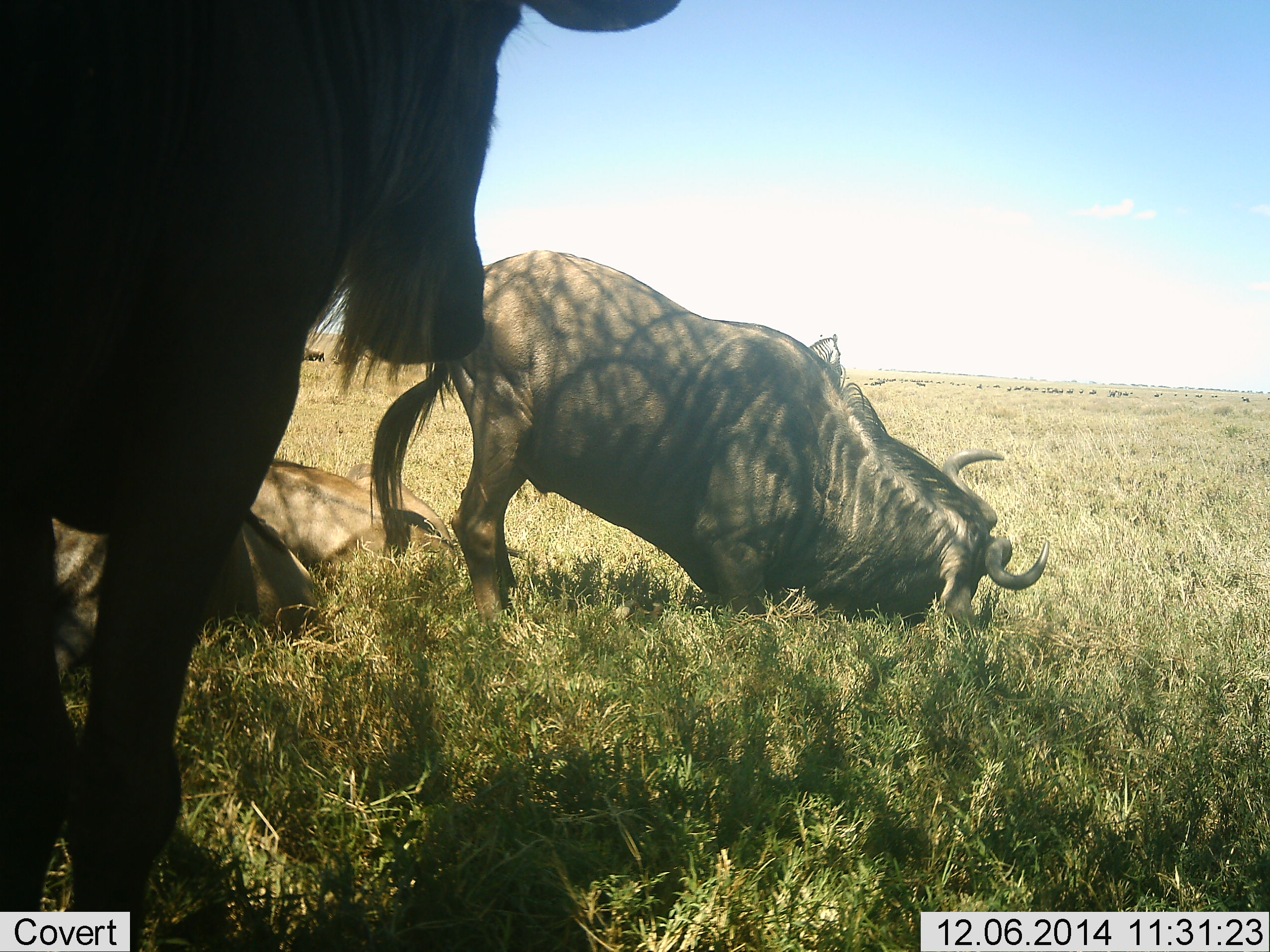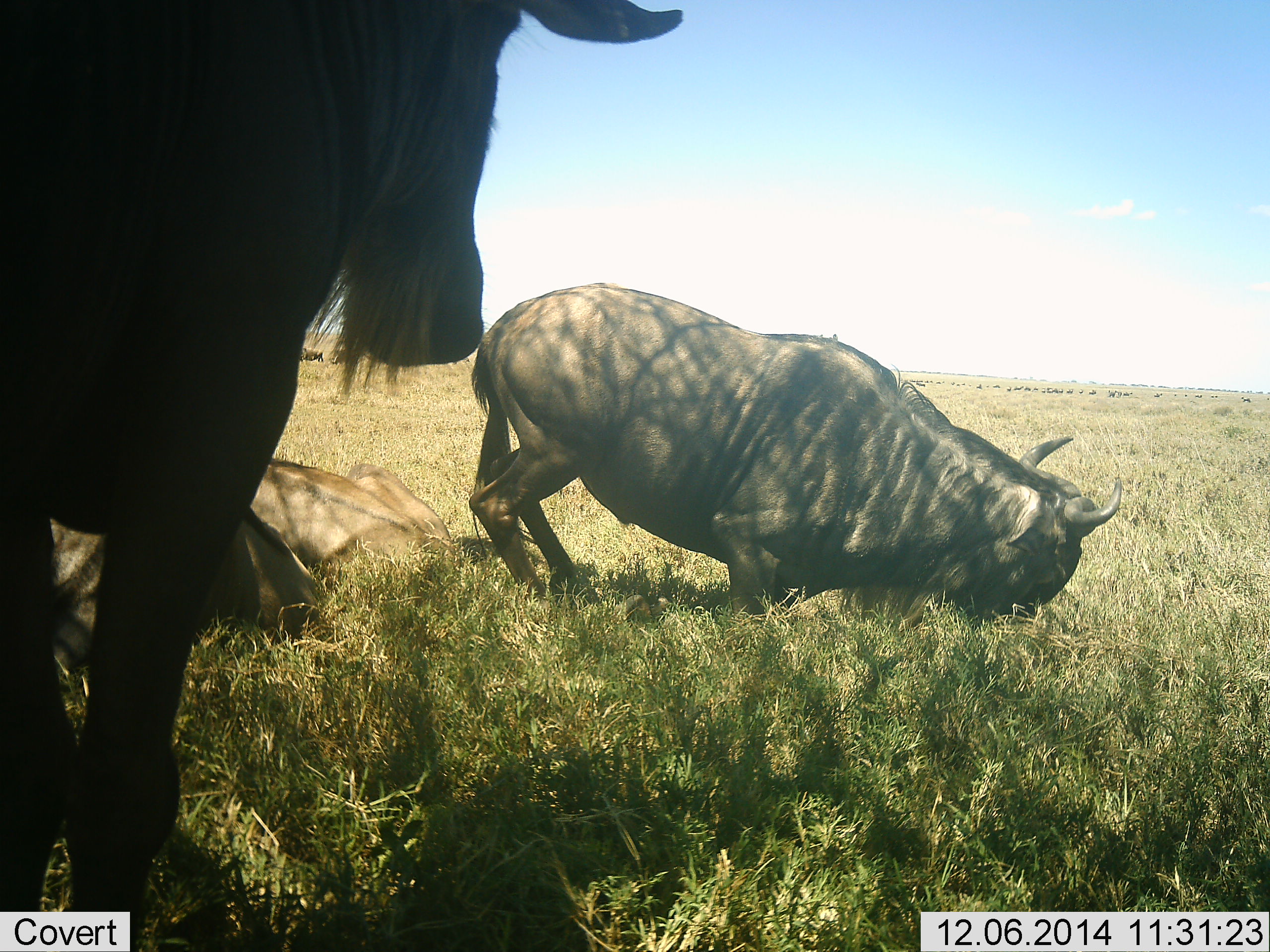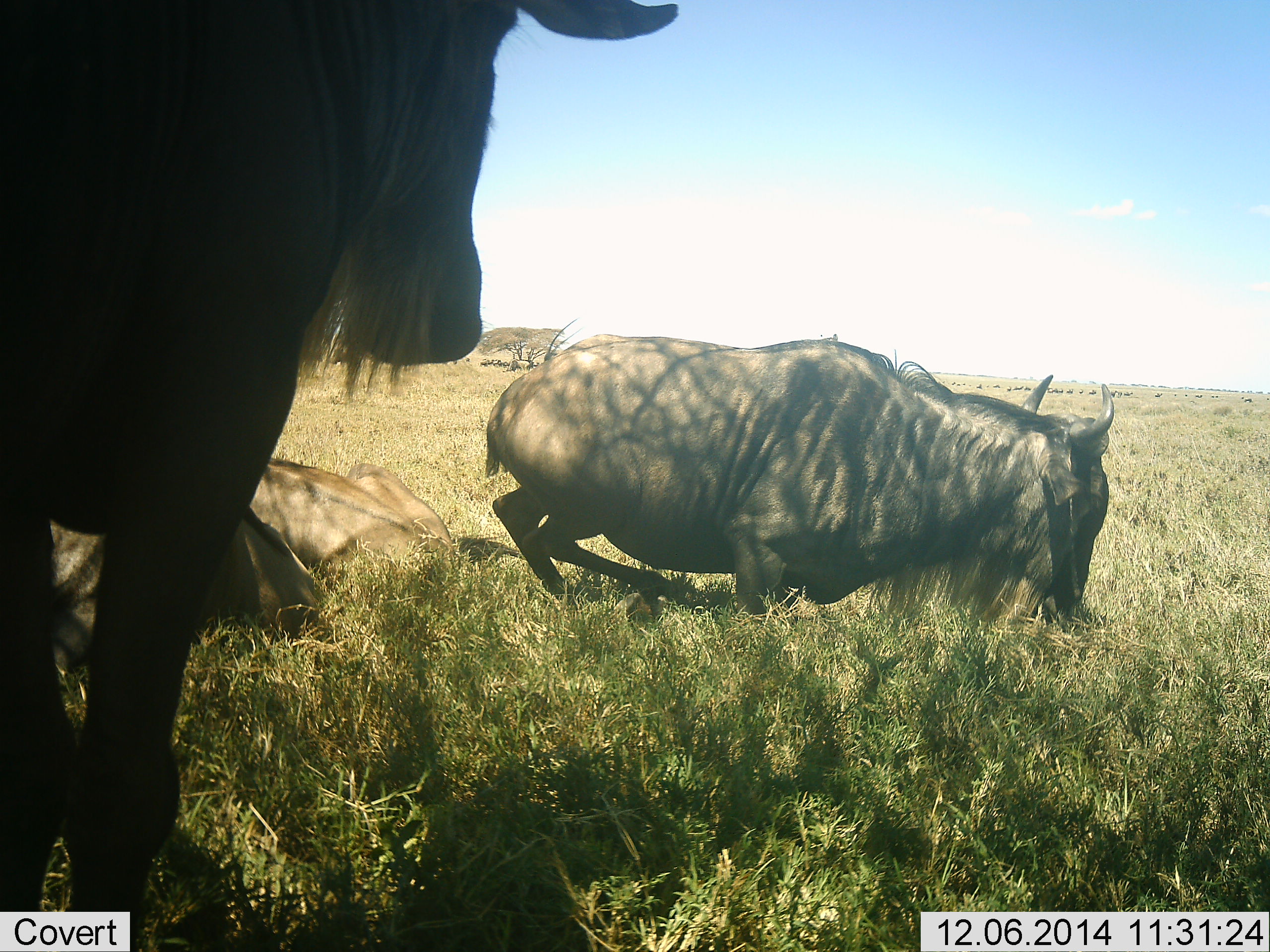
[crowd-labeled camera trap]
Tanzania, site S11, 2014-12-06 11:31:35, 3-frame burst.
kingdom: Animalia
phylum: Chordata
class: Mammalia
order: Artiodactyla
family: Bovidae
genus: Connochaetes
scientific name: Connochaetes taurinus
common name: blue wildebeest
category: wildebeest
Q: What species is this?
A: Wildebeest (blue wildebeest) (Connochaetes taurinus).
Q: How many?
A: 3.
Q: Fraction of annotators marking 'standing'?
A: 90%.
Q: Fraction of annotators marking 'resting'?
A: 100%.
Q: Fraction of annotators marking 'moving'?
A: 10%.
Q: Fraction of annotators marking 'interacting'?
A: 10%.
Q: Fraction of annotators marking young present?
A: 0%.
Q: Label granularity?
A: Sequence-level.